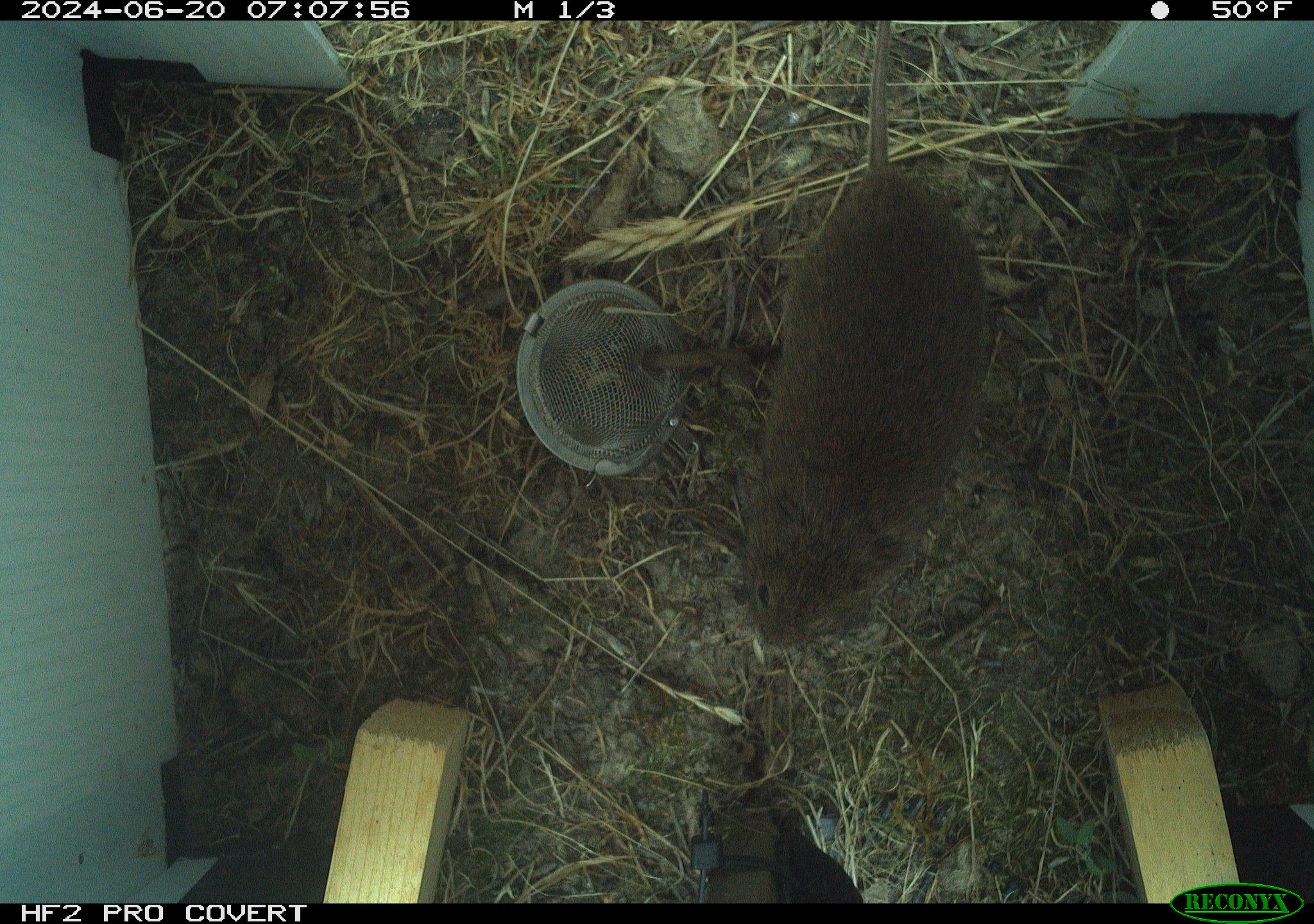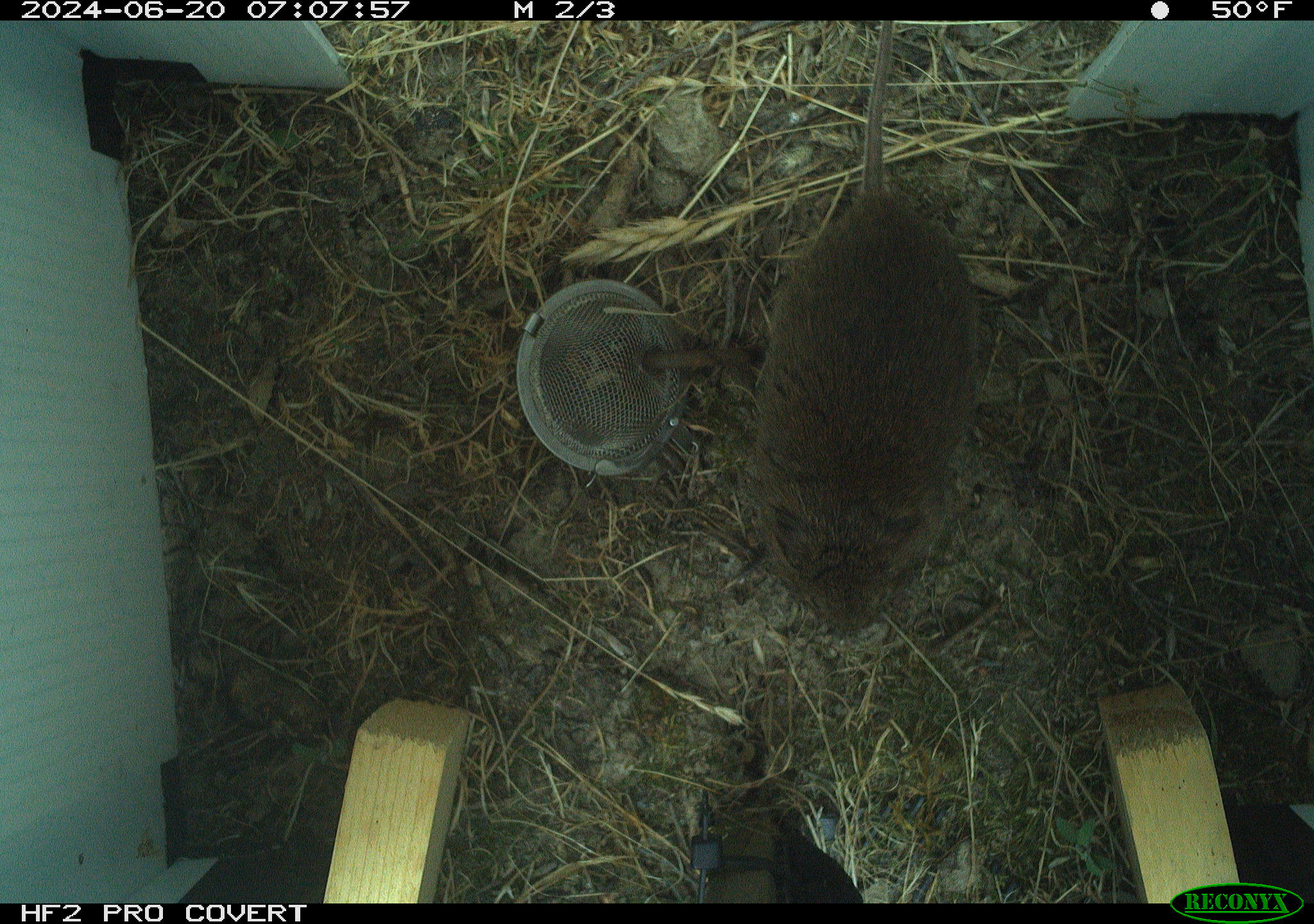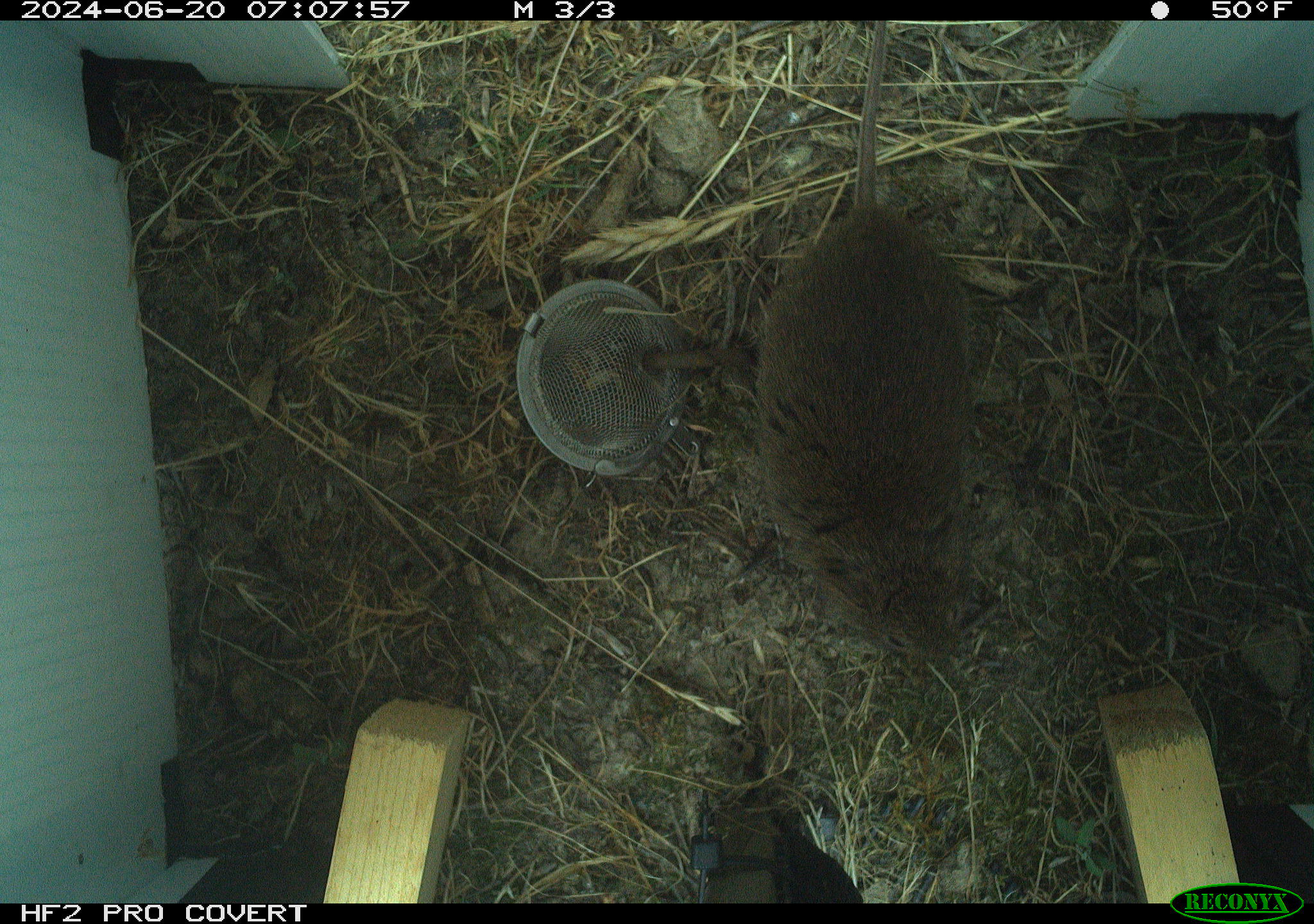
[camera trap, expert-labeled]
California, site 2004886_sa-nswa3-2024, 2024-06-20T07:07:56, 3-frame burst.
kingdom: Animalia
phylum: Chordata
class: Mammalia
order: Rodentia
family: Cricetidae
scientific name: Arvicolinae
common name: voles, lemmings, and muskrats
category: arvicolinae subfamily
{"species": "arvicolinae subfamily (voles, lemmings, and muskrats) (Arvicolinae)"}